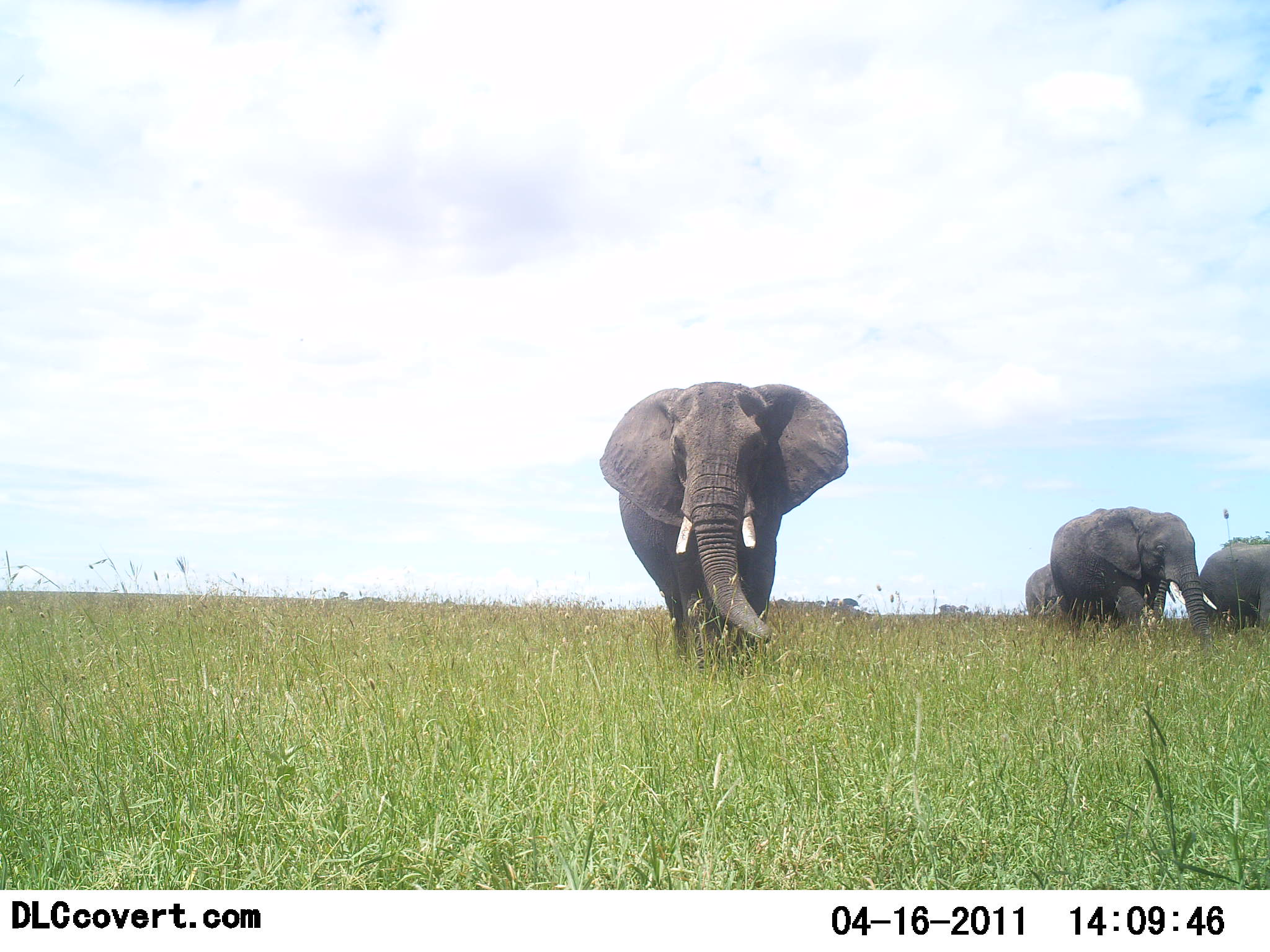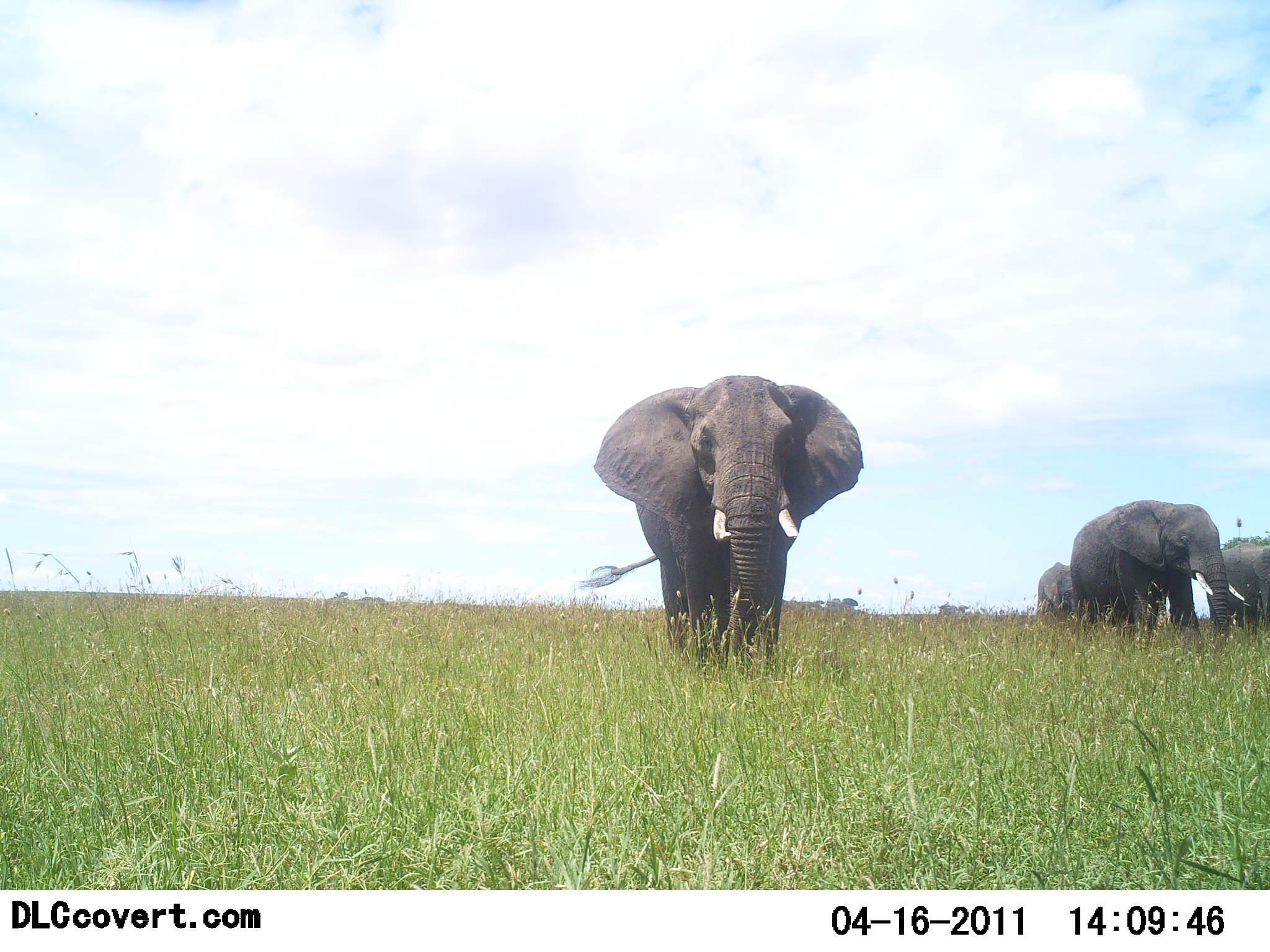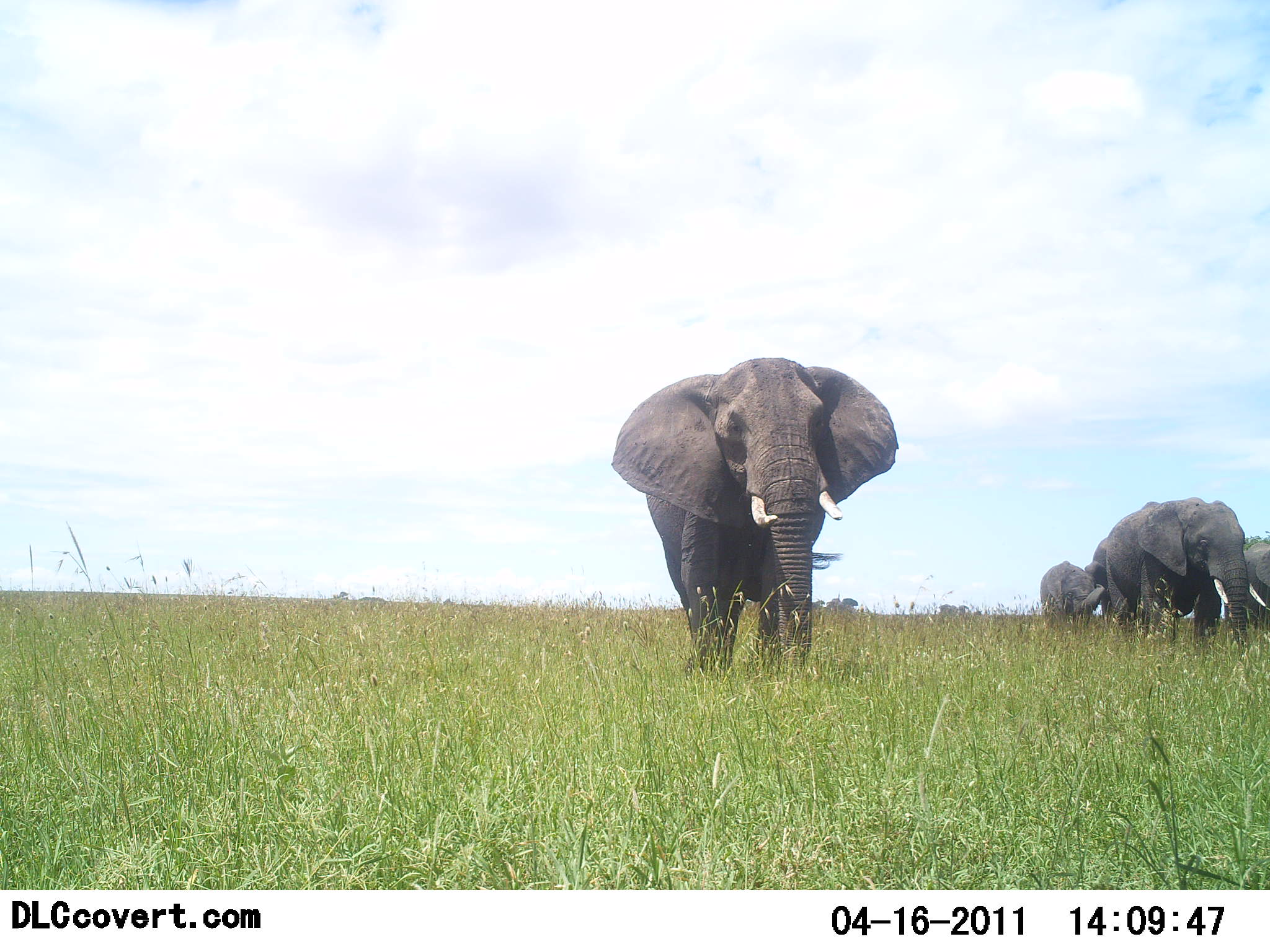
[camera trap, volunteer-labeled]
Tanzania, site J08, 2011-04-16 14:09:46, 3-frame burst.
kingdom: Animalia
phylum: Chordata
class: Mammalia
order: Proboscidea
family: Elephantidae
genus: Loxodonta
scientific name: Loxodonta africana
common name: african bush elephant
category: elephant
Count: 4.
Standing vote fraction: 0%.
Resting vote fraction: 0%.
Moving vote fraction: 100%.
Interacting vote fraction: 0%.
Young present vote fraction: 0%.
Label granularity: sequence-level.